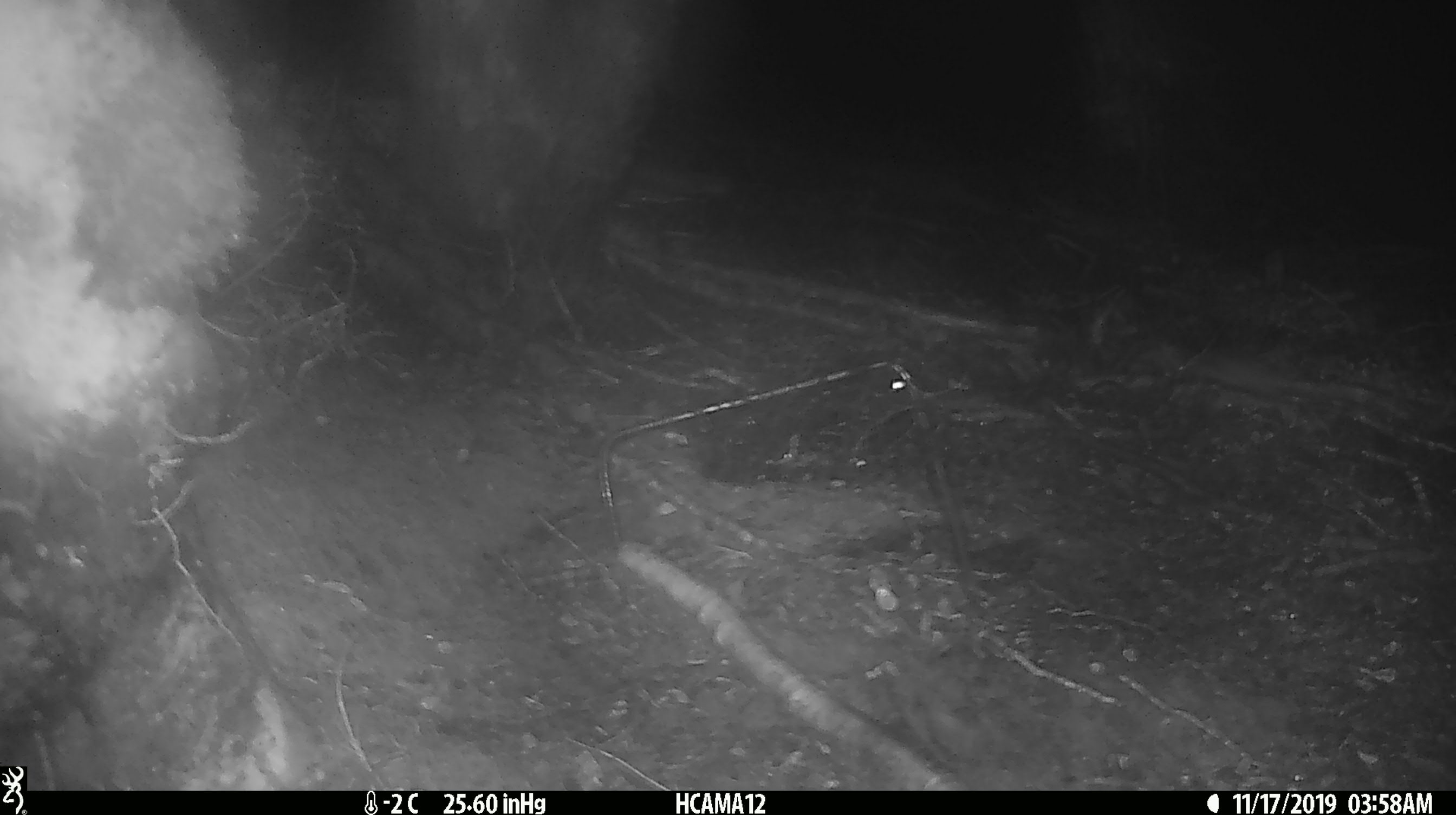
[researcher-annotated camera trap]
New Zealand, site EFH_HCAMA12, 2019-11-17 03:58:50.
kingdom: Animalia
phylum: Chordata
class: Mammalia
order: Rodentia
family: Muridae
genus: Mus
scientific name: Mus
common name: mouse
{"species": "mouse (Mus)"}